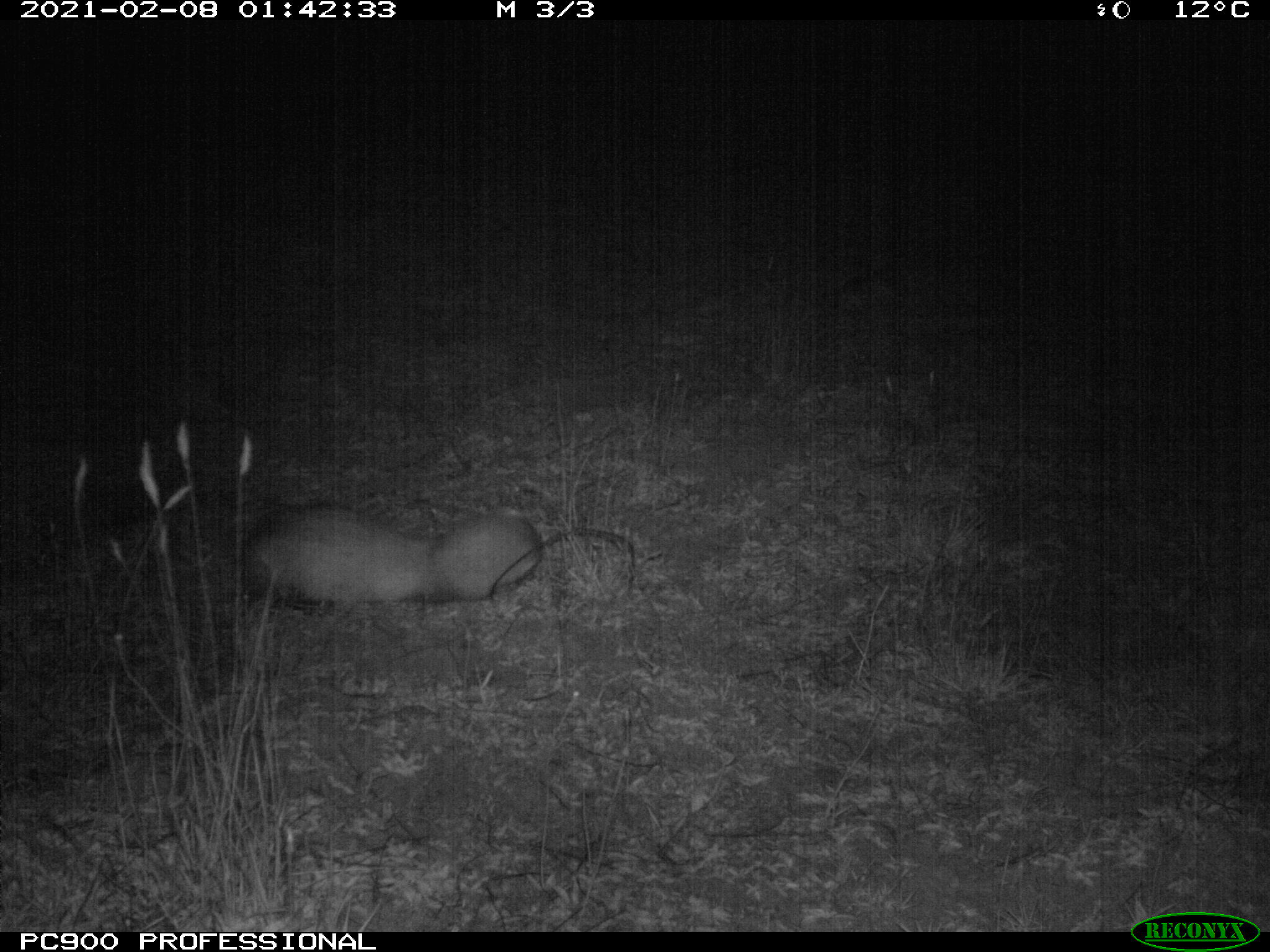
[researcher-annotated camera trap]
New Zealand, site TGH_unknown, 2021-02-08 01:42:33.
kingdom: Animalia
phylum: Chordata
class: Mammalia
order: Carnivora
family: Mustelidae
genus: Mustela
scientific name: Mustela furo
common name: ferret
Ferret (Mustela furo).